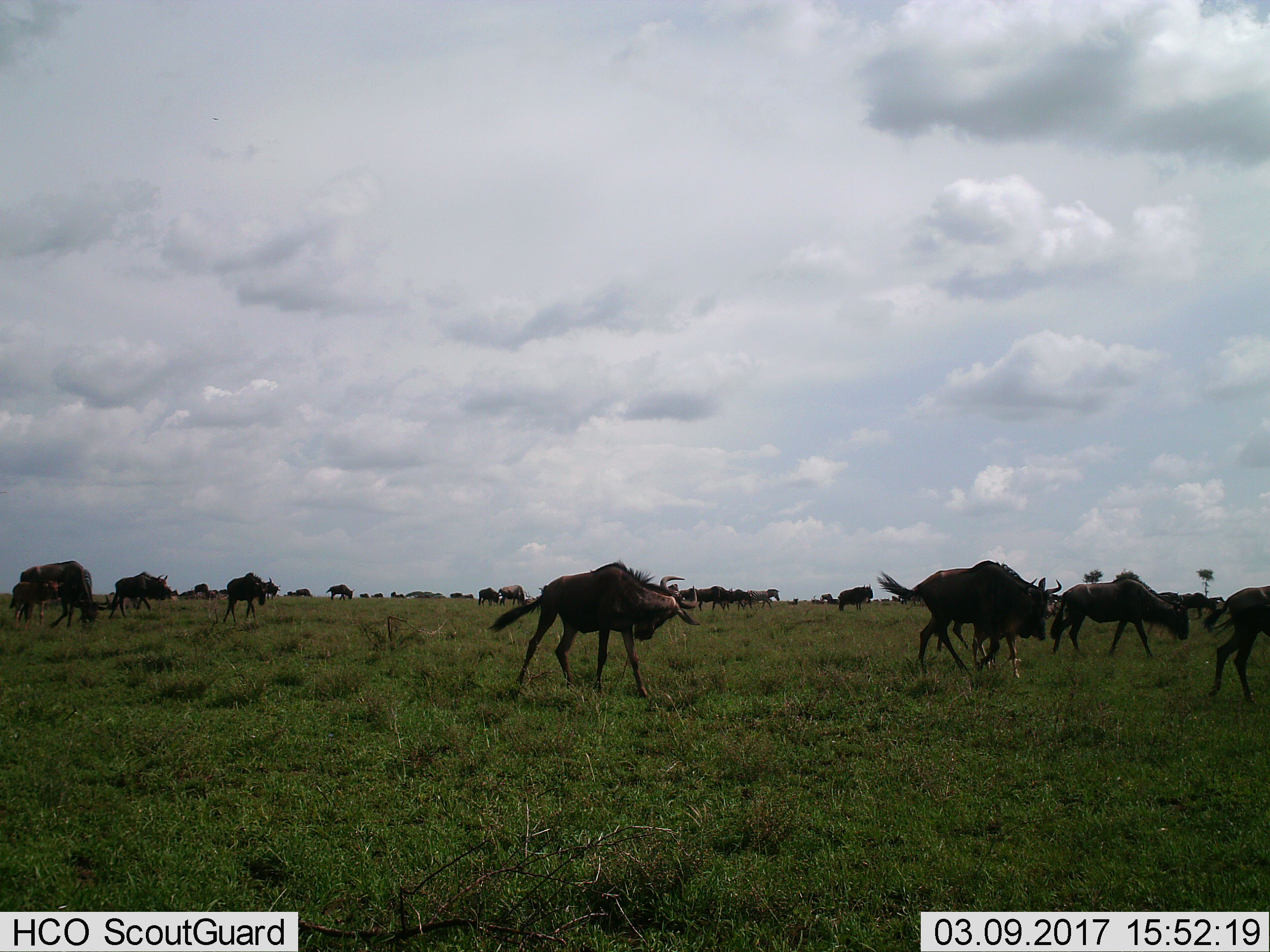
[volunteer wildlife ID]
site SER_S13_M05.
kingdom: Animalia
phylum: Chordata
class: Mammalia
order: Artiodactyla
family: Bovidae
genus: Connochaetes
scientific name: Connochaetes taurinus taurinus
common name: blue wildebeest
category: wildebeestblue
Wildebeestblue (blue wildebeest) (Connochaetes taurinus taurinus), count 11-50. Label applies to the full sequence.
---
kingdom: Animalia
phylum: Chordata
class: Mammalia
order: Perissodactyla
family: Equidae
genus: Equus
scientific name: Equus quagga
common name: plains zebra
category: zebraplains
Zebraplains (plains zebra) (Equus quagga), count 1. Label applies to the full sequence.